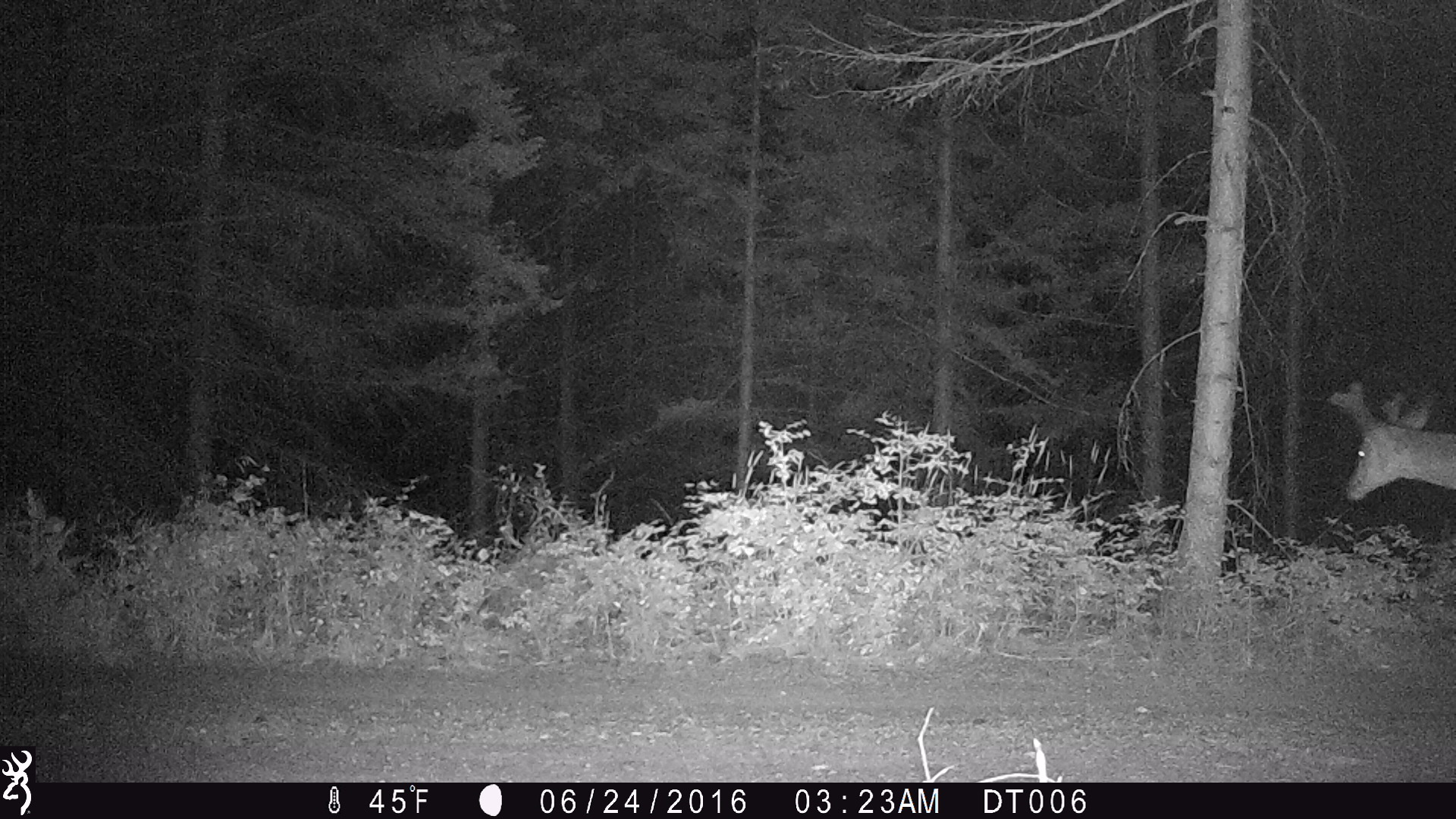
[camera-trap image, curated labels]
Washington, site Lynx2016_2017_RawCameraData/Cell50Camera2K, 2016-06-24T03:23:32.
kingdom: Animalia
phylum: Chordata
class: Mammalia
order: Artiodactyla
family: Cervidae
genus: Odocoileus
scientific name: Odocoileus hemionus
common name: mule deer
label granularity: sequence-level